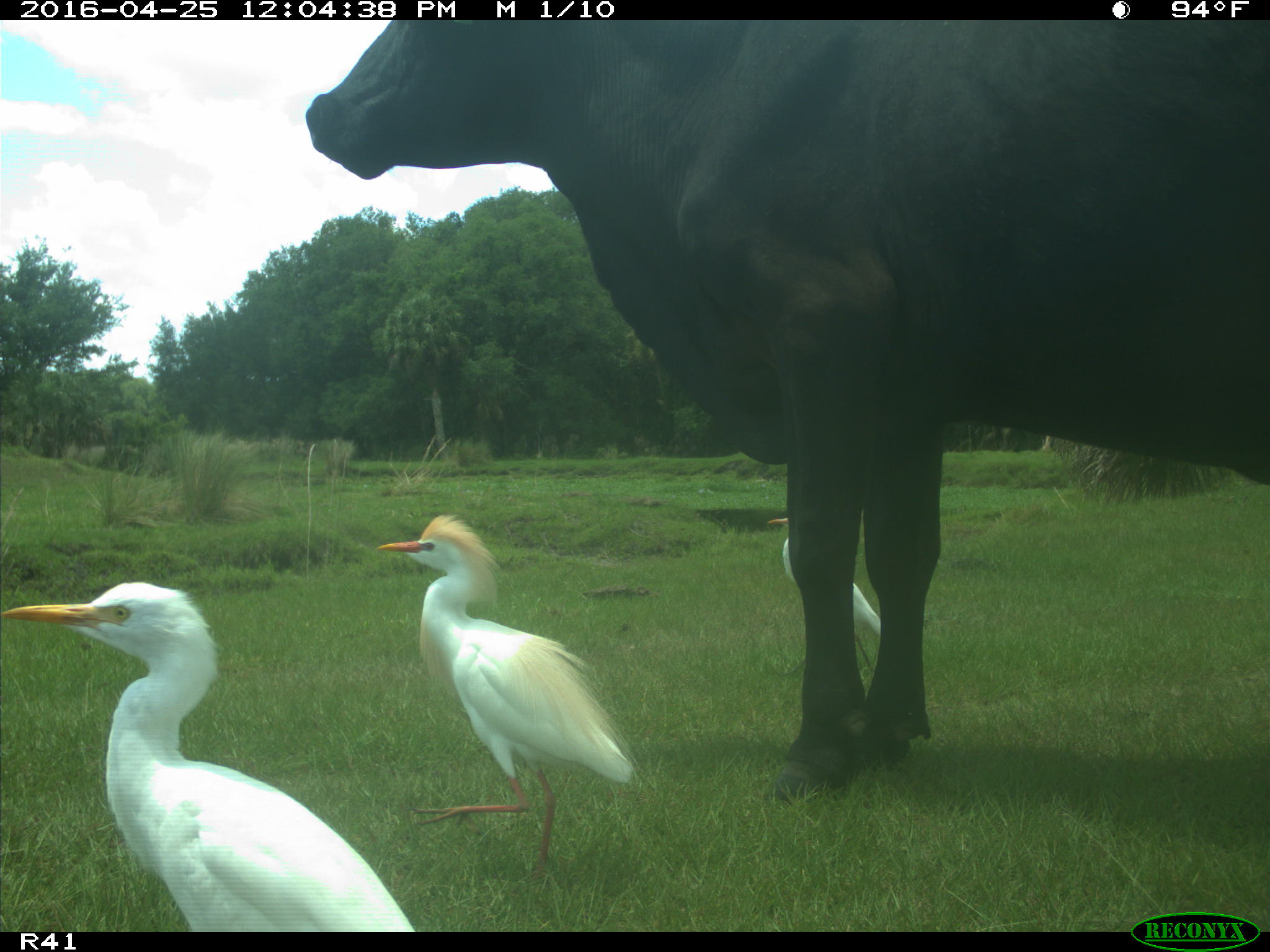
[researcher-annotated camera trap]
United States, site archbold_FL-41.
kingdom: Animalia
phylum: Chordata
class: Mammalia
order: Artiodactyla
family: Bovidae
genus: Bos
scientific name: Bos taurus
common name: domestic cow